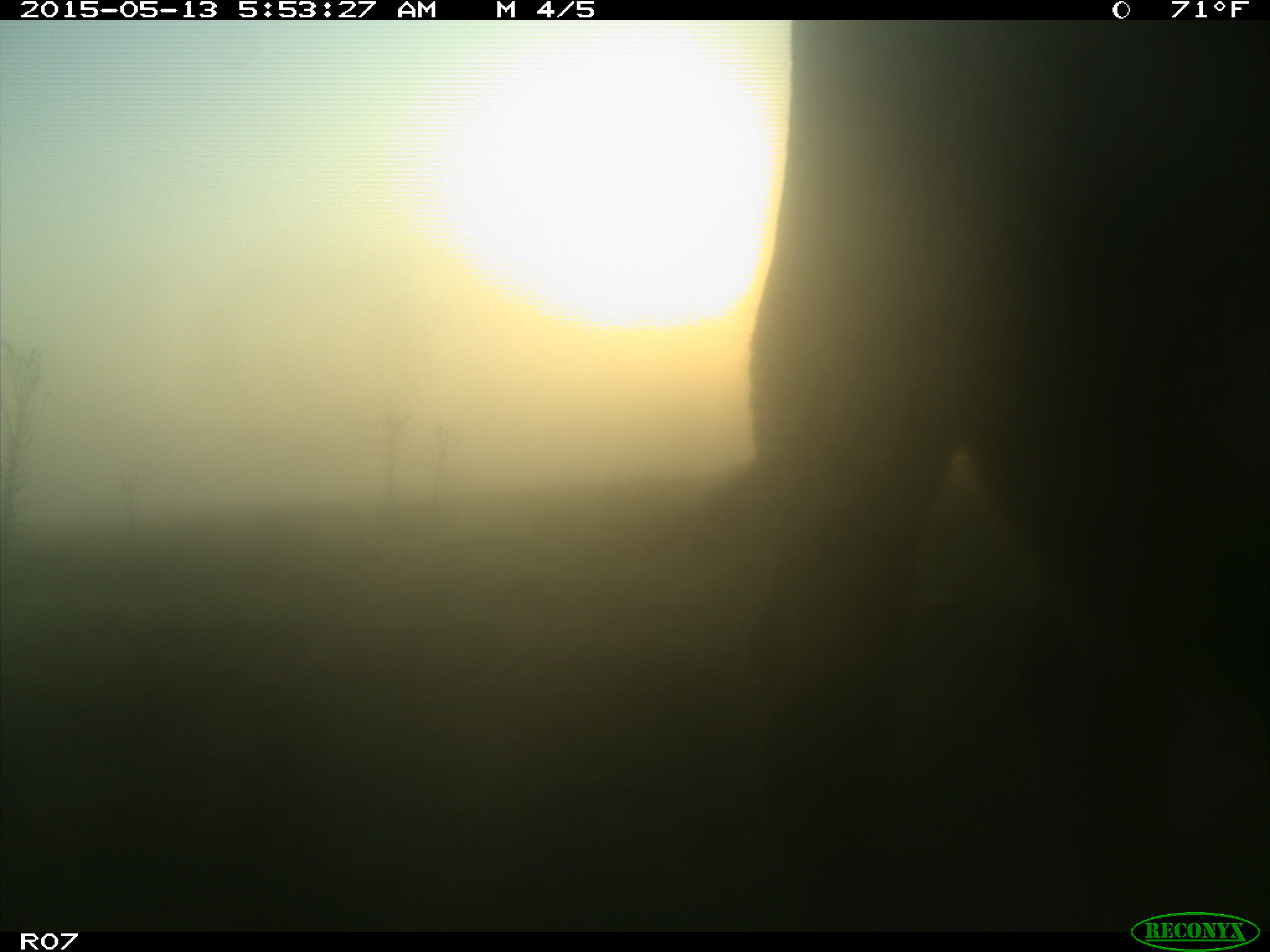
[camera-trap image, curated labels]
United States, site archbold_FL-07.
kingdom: Animalia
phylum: Chordata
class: Mammalia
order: Artiodactyla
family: Bovidae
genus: Bos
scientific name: Bos taurus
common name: domestic cow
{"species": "Bos taurus (domestic cow)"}